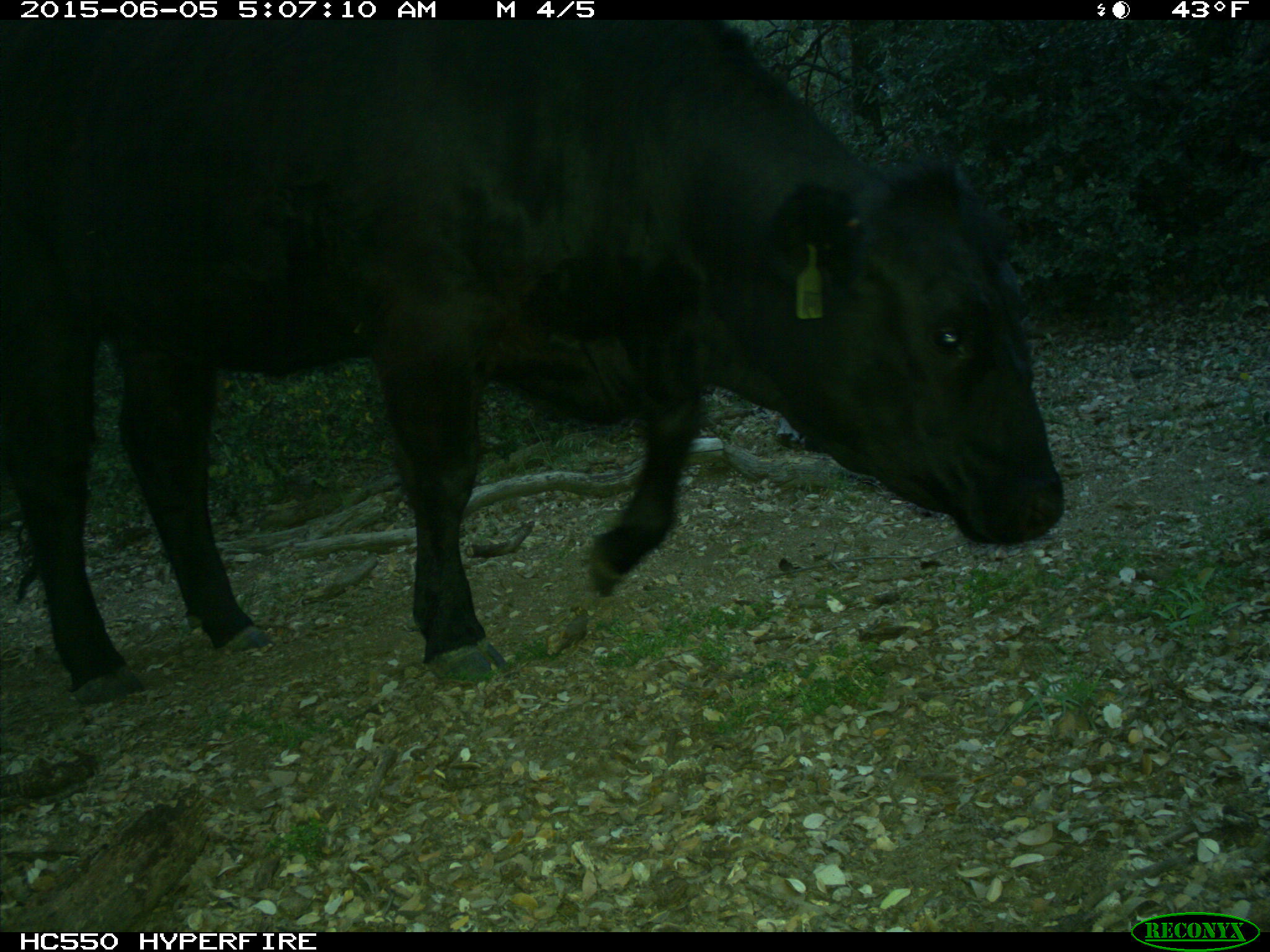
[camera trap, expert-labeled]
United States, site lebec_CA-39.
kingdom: Animalia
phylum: Chordata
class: Mammalia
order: Artiodactyla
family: Bovidae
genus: Bos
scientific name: Bos taurus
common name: domestic cow